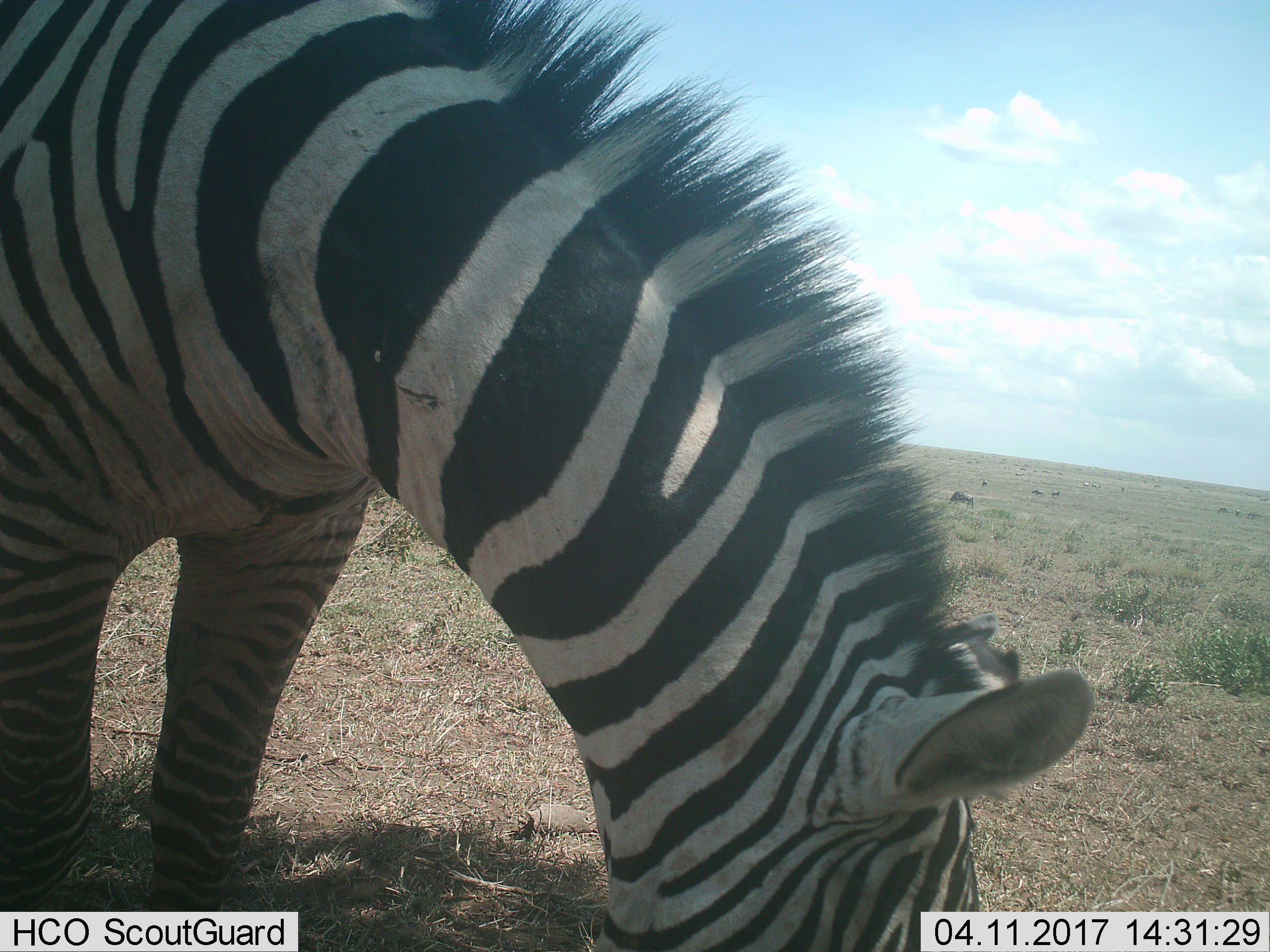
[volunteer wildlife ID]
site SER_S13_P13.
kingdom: Animalia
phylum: Chordata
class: Mammalia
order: Perissodactyla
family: Equidae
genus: Equus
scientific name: Equus quagga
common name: plains zebra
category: zebraplains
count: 1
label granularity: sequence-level